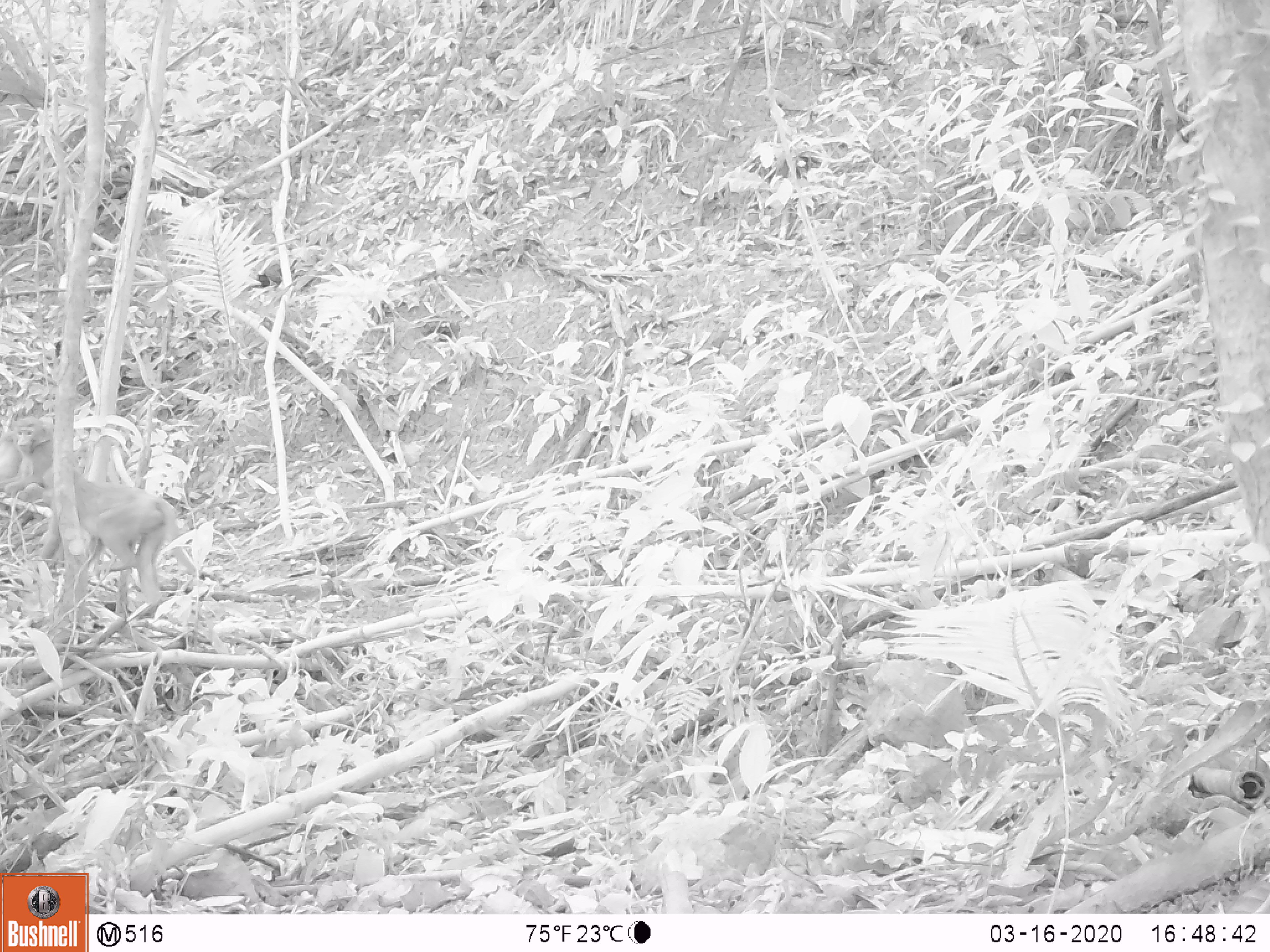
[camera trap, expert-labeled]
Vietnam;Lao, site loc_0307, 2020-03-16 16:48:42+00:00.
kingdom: Animalia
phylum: Chordata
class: Mammalia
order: Primates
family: Cercopithecidae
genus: Macaca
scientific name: Macaca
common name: macaques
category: assam or rhesus macaque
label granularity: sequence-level